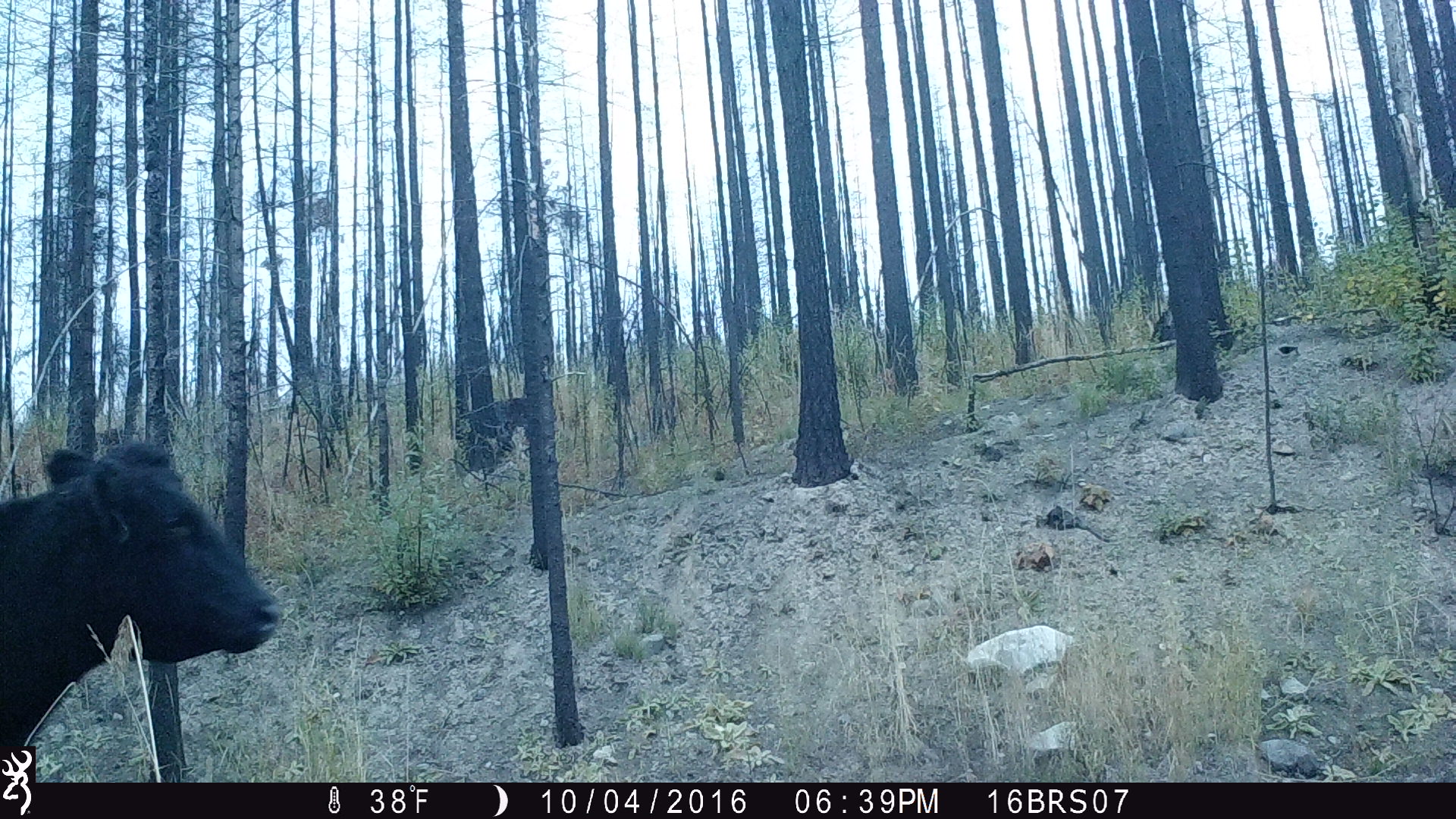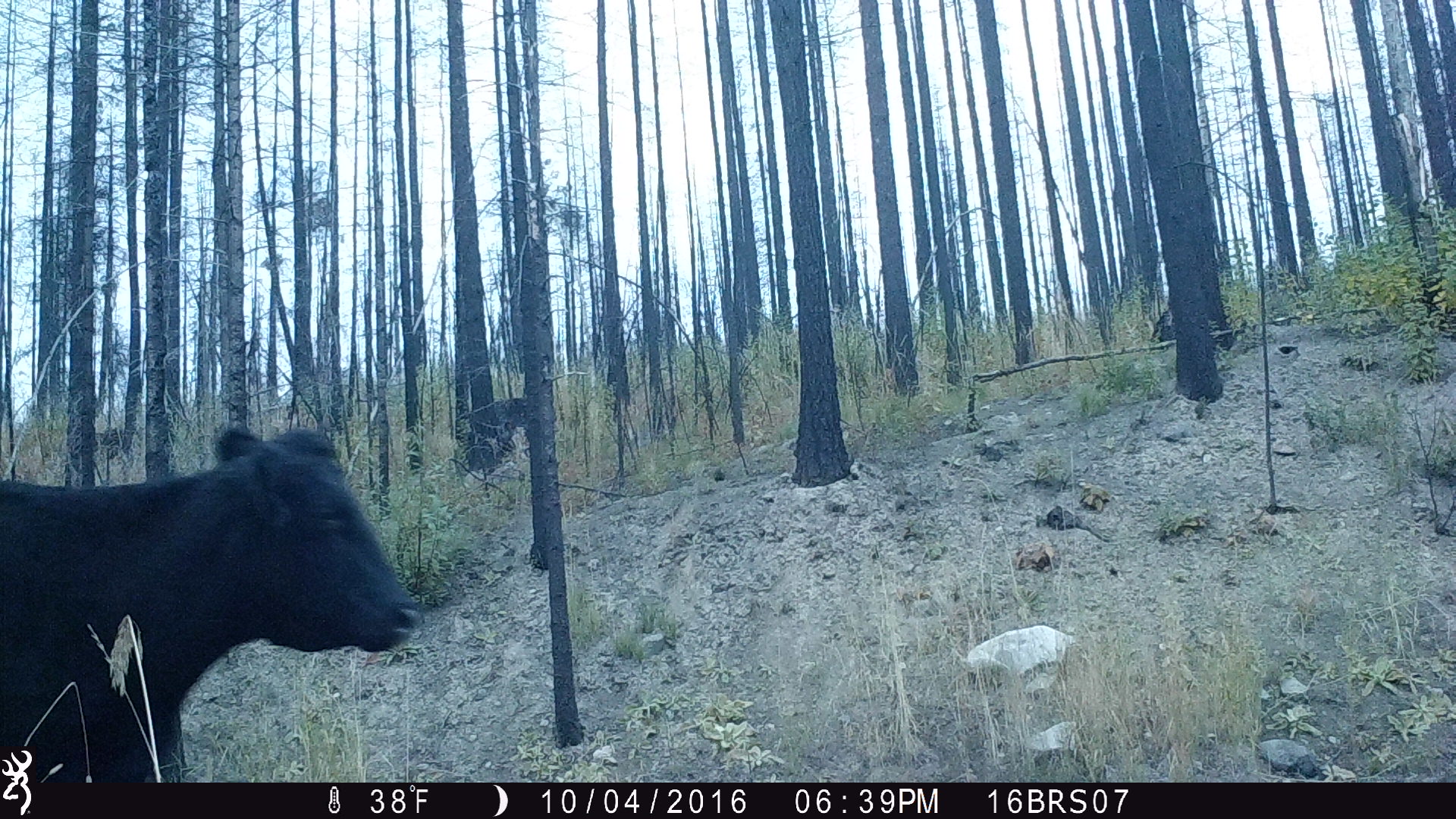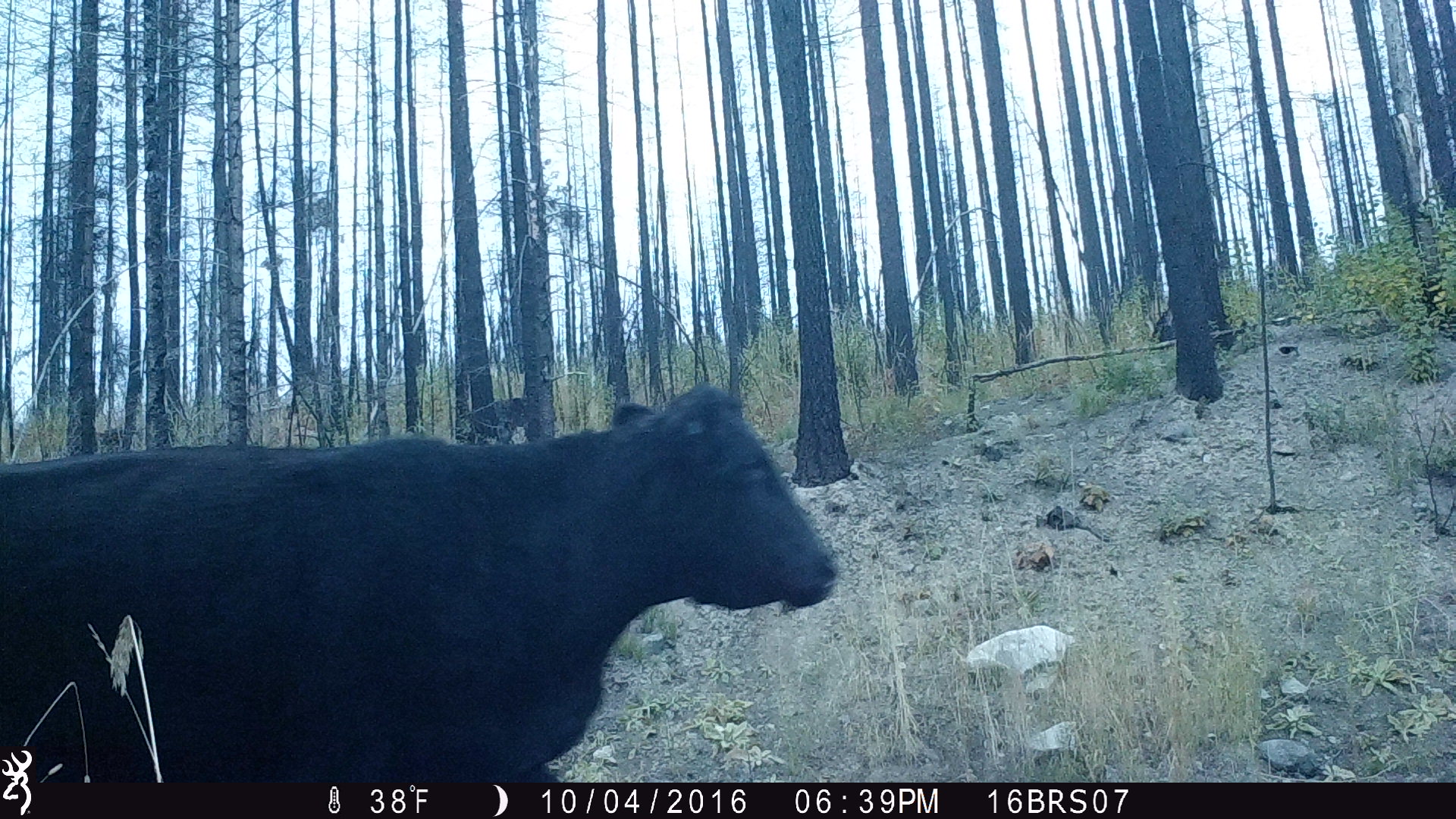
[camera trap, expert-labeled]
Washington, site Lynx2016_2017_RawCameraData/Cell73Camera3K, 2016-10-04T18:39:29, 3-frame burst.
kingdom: Animalia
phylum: Chordata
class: Mammalia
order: Artiodactyla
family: Bovidae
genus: Bos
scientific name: Bos taurus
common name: domestic cattle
Domestic cattle (Bos taurus). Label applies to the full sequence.